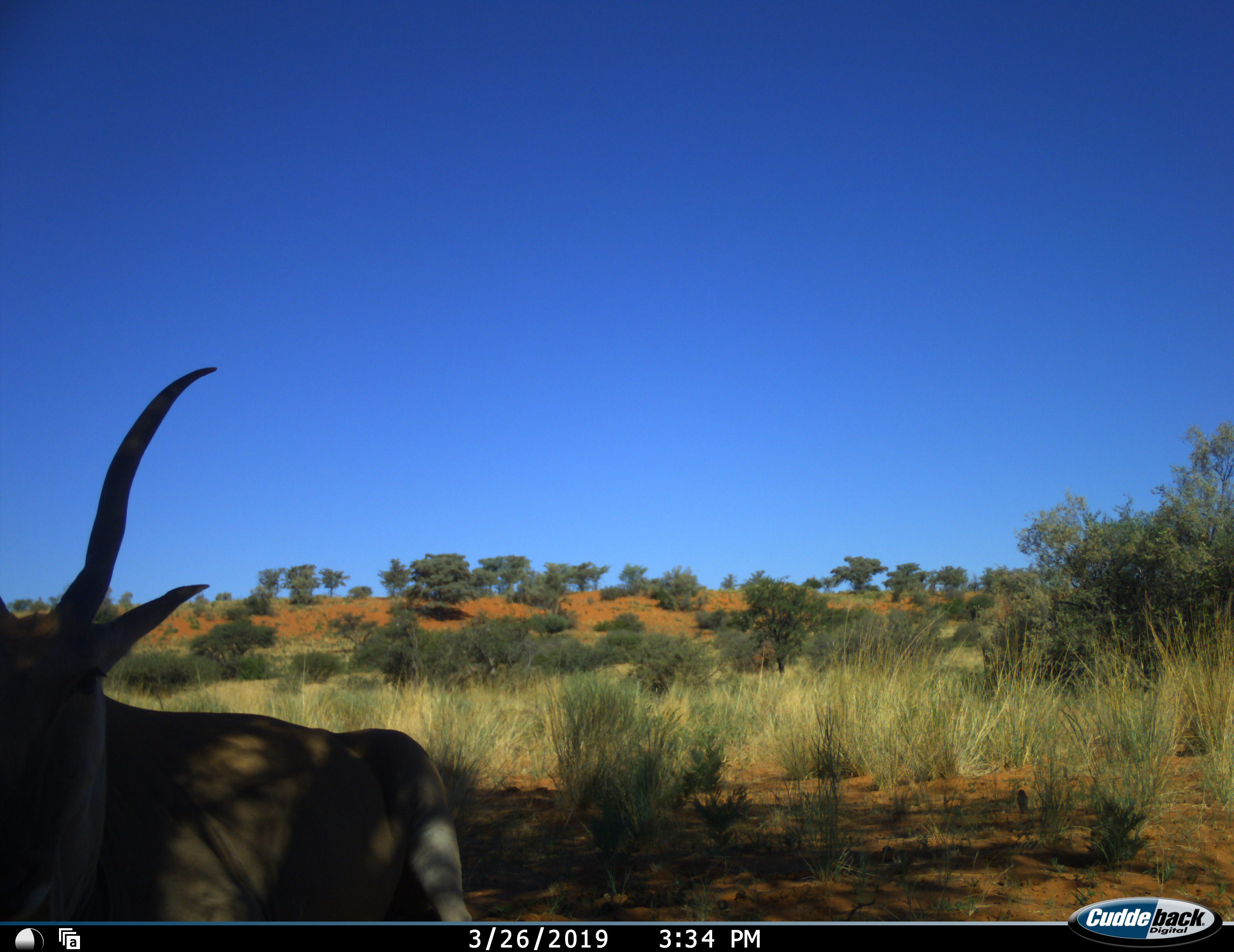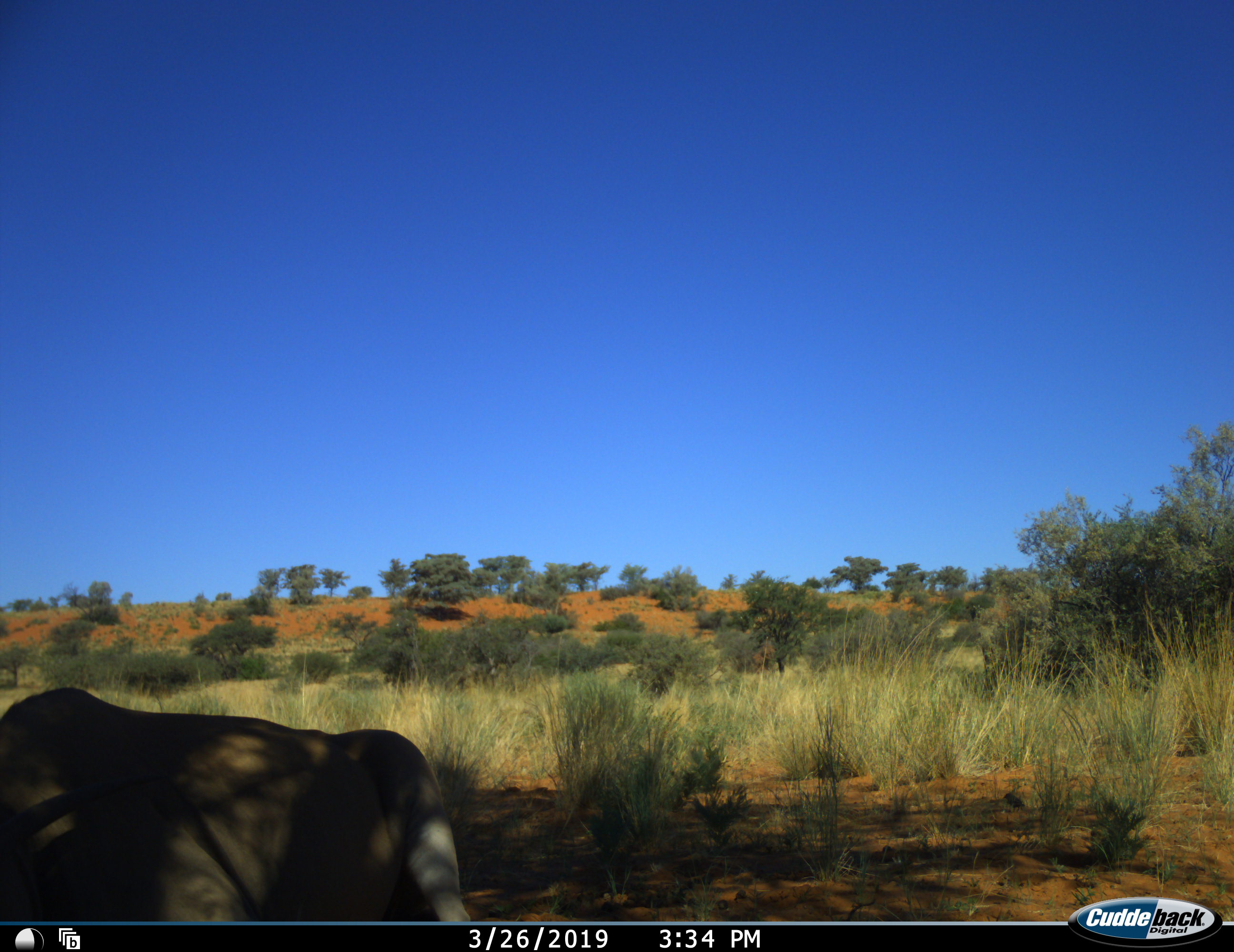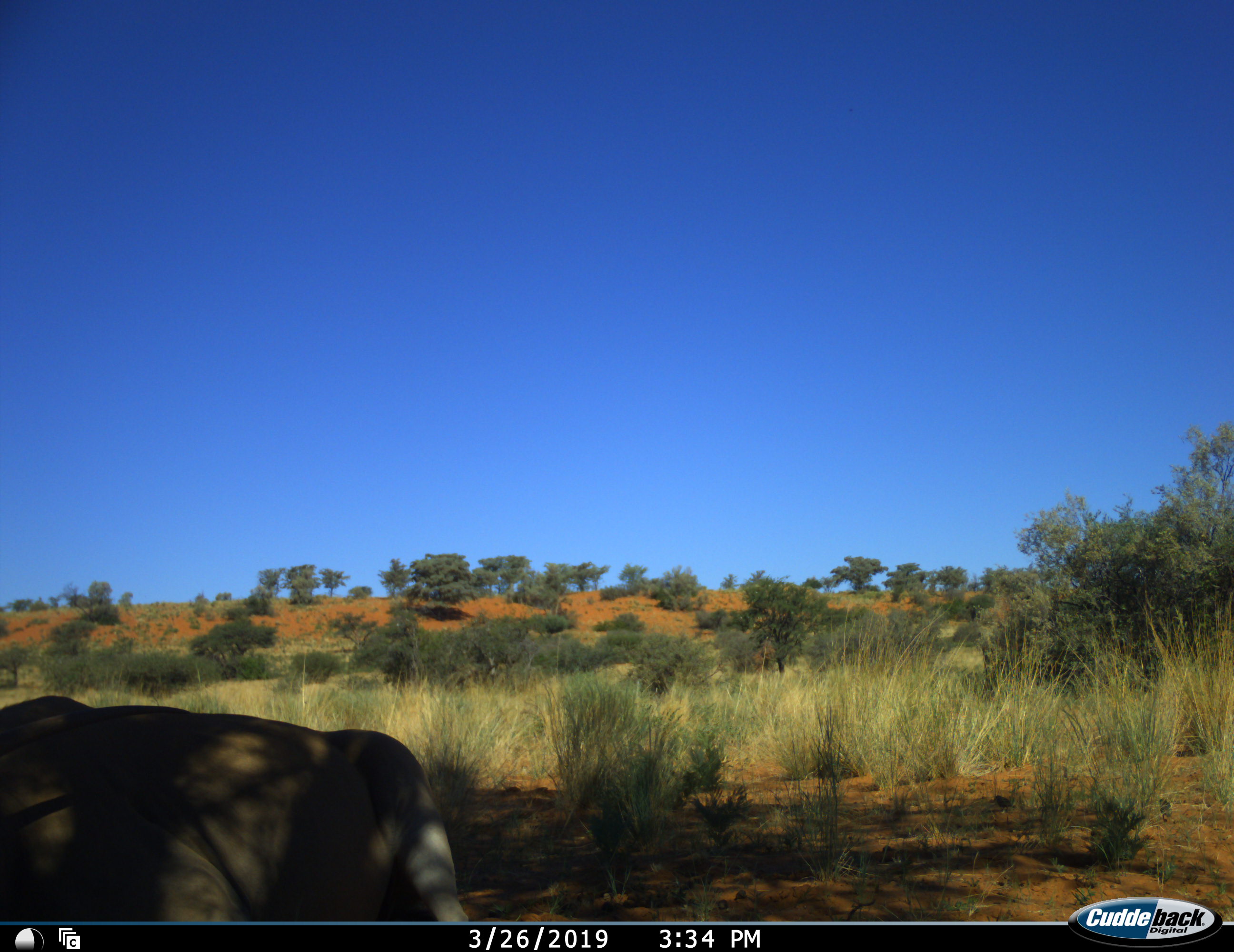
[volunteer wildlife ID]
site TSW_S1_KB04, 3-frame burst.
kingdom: Animalia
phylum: Chordata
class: Mammalia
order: Artiodactyla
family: Bovidae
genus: Tragelaphus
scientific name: Tragelaphus oryx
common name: eland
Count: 1.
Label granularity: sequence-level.